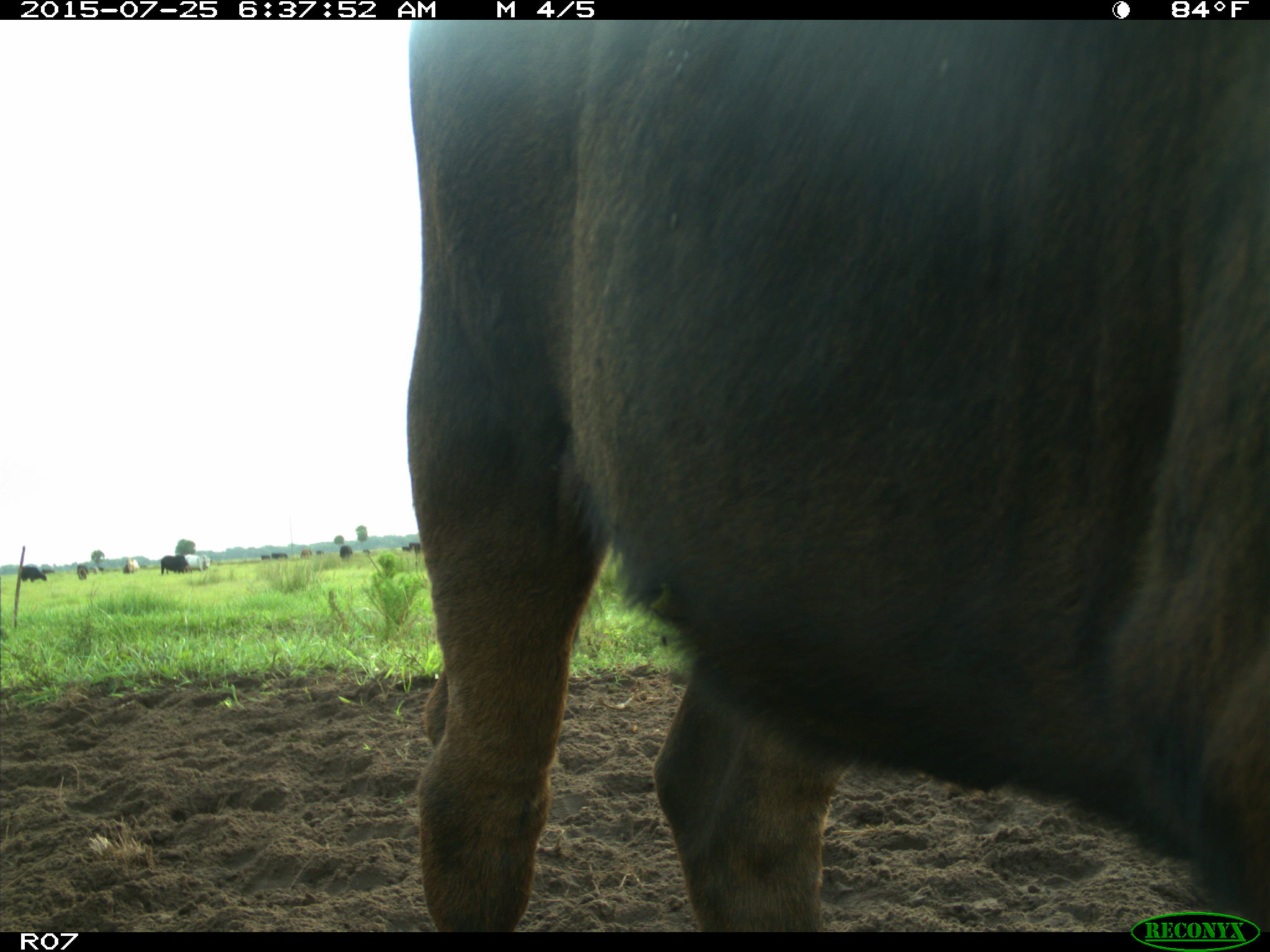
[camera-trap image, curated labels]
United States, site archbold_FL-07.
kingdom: Animalia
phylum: Chordata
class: Mammalia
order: Artiodactyla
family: Bovidae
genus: Bos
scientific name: Bos taurus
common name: domestic cow